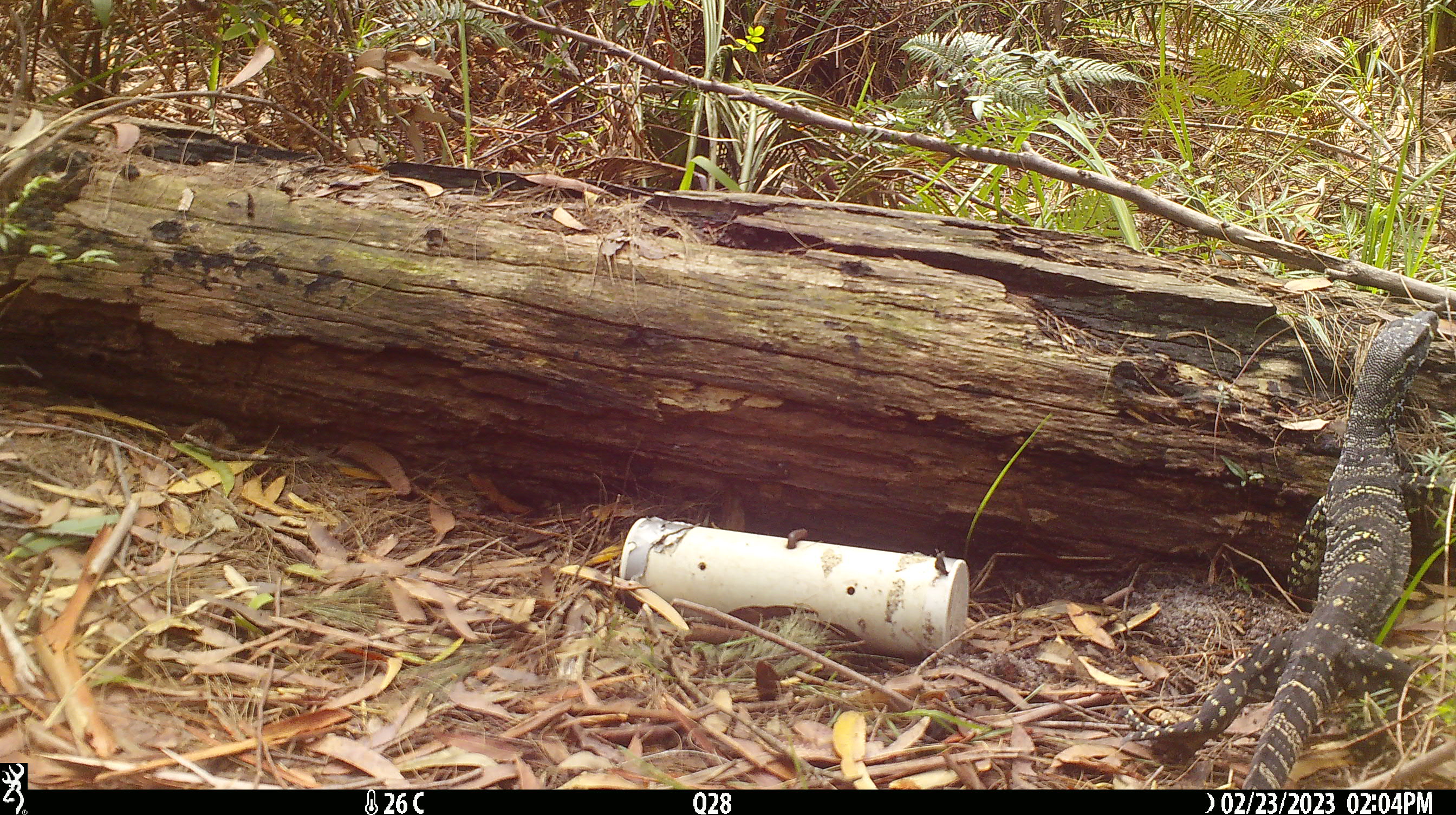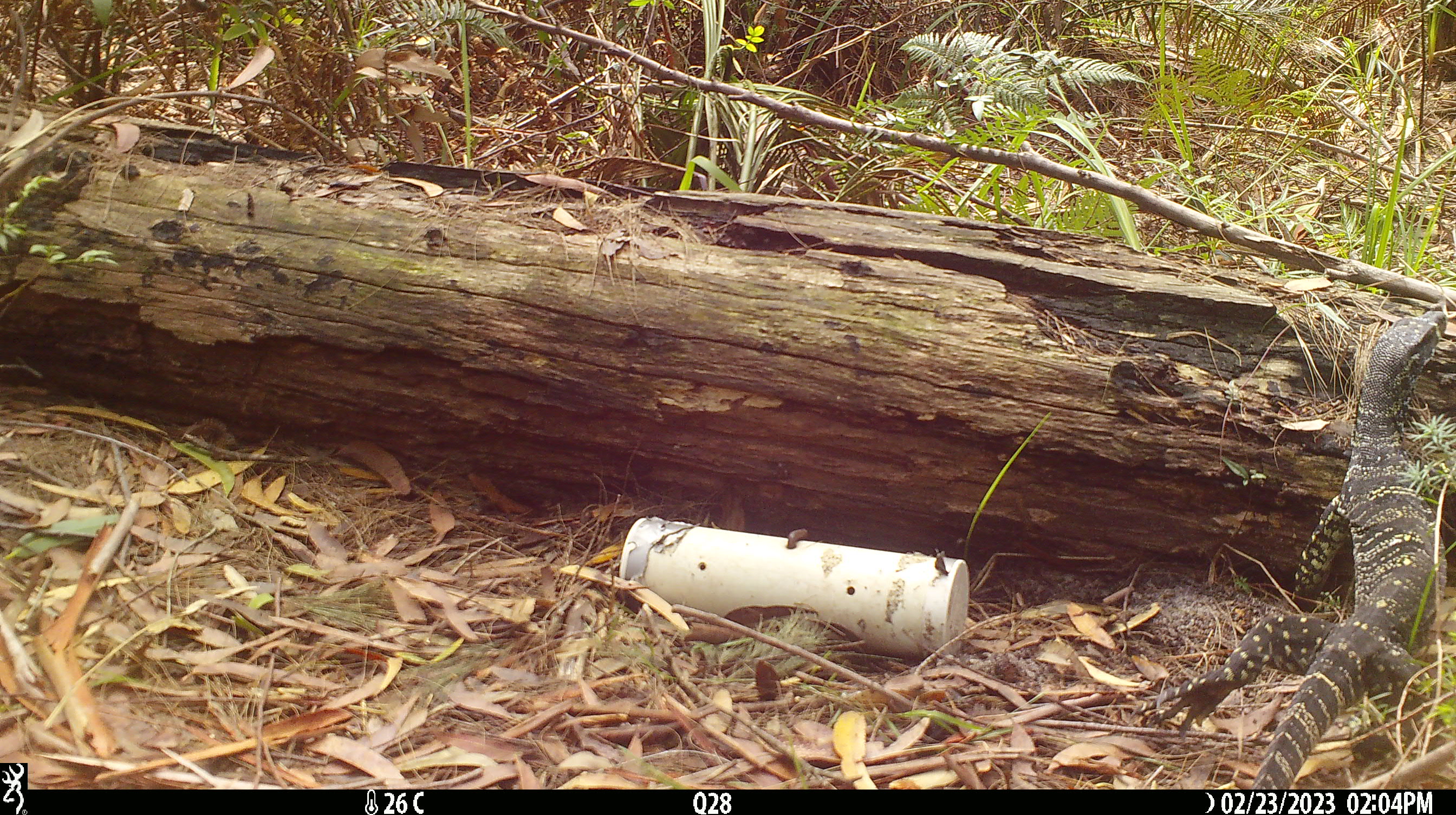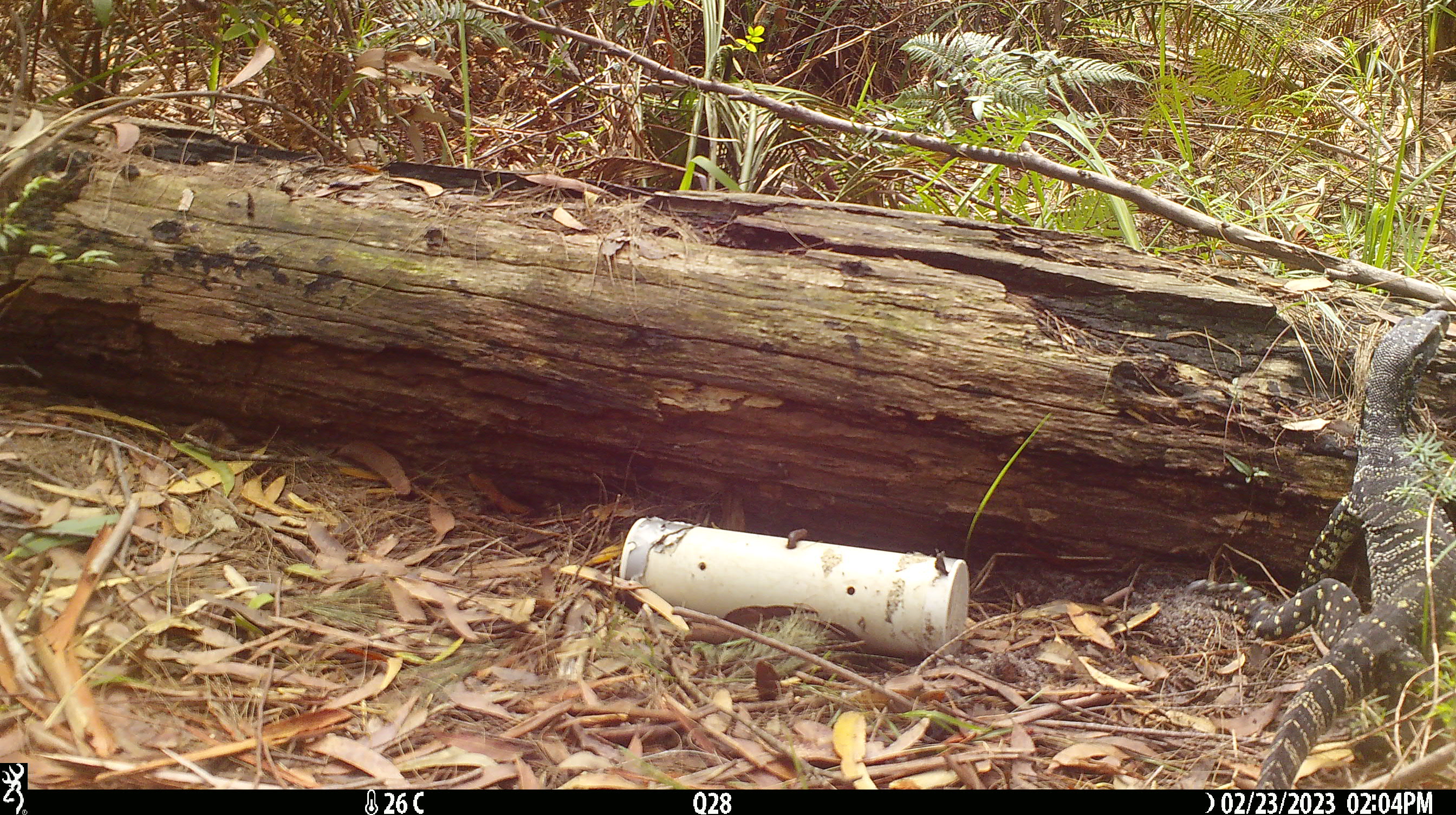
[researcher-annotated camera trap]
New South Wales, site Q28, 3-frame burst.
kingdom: Animalia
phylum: Chordata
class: Reptilia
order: Squamata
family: Varanidae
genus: Varanus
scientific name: Varanus varius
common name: lace monitor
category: goanna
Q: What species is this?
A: Goanna (lace monitor) (Varanus varius).